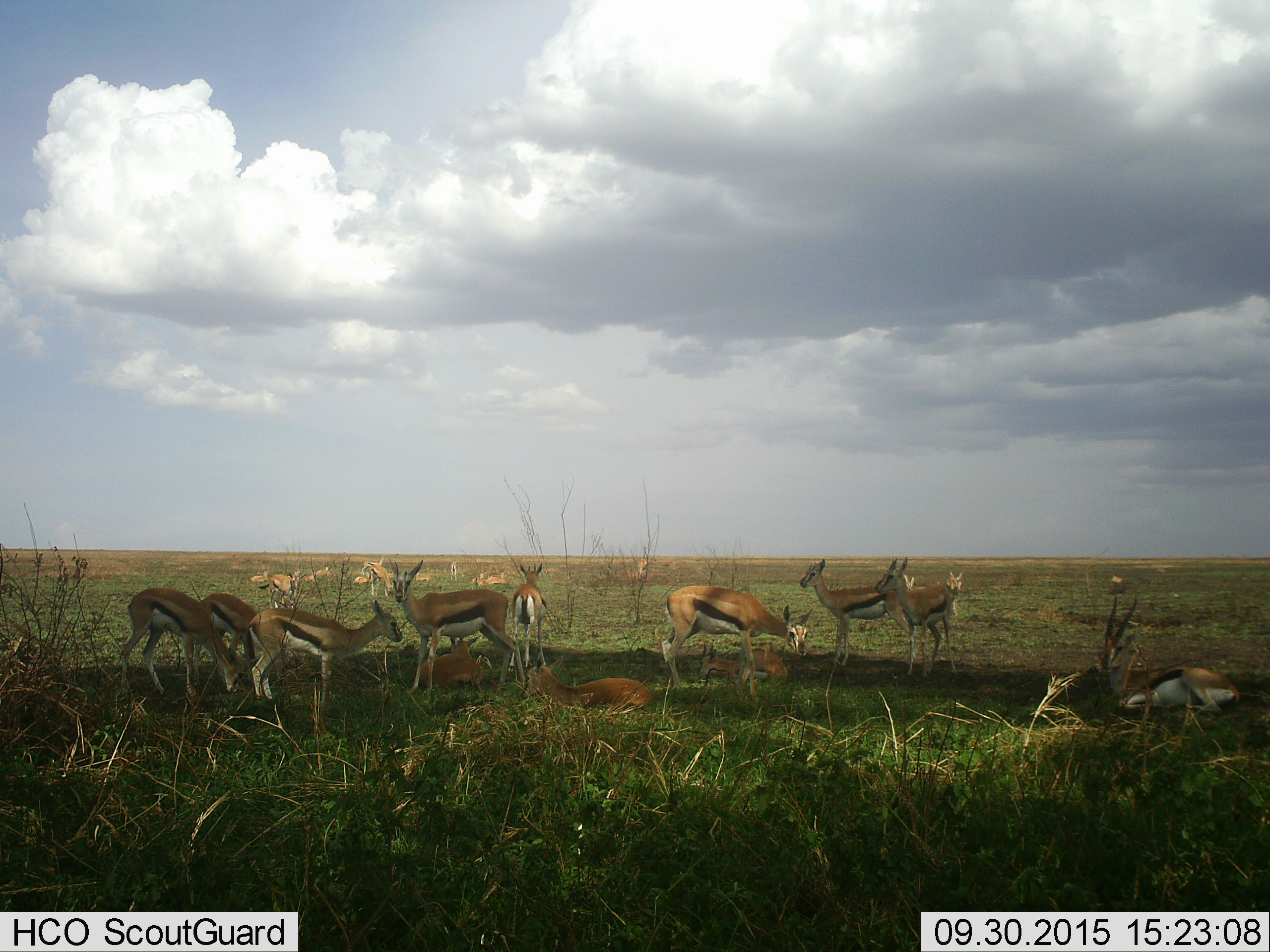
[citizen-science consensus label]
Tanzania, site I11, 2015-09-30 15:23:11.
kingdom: Animalia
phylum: Chordata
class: Mammalia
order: Artiodactyla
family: Bovidae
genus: Eudorcas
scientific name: Eudorcas thomsonii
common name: thomson's gazelle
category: gazellethomsons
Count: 11-50.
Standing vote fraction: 100%.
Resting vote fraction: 80%.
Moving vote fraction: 20%.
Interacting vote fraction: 10%.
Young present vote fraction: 40%.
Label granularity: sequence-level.